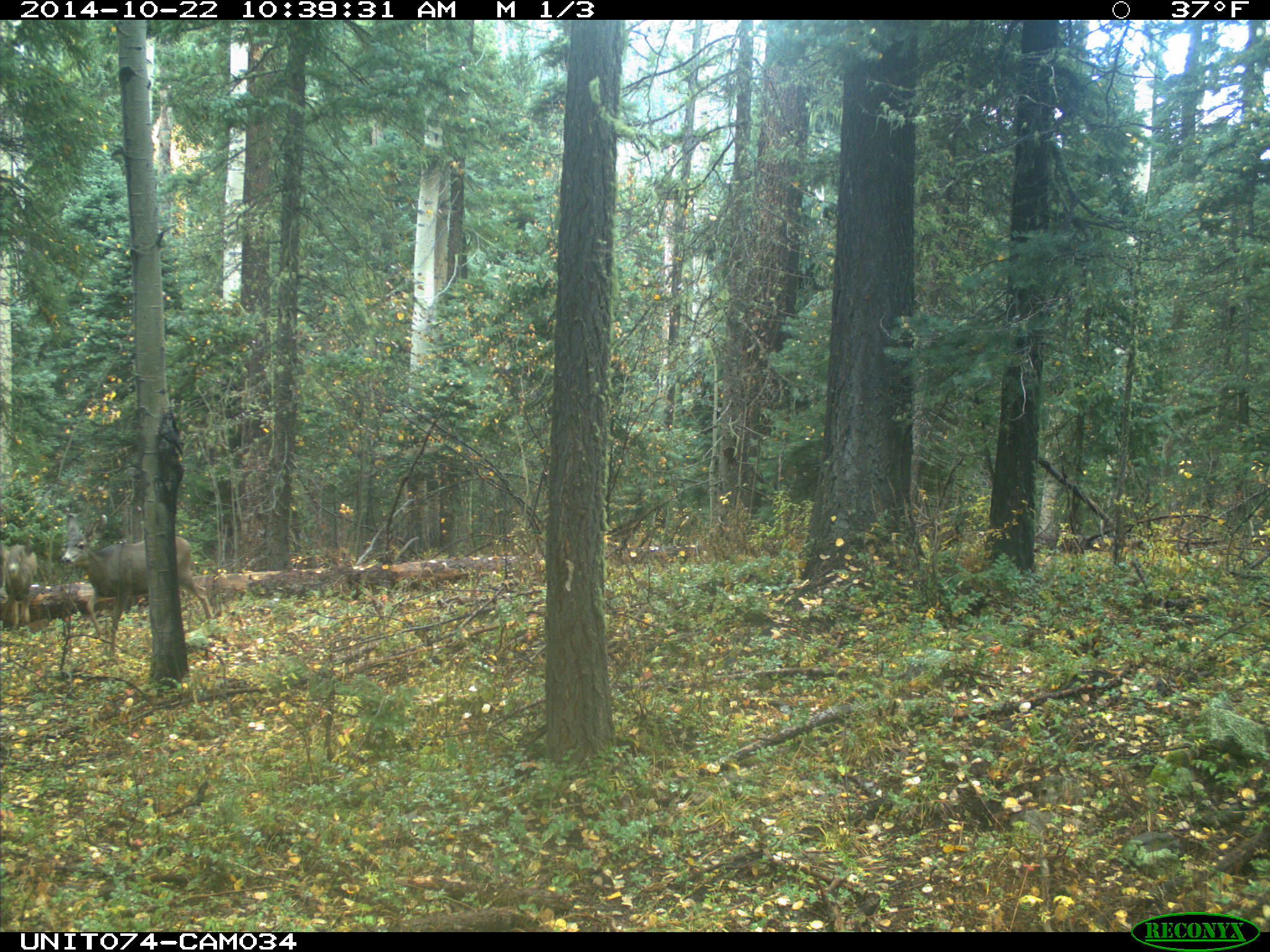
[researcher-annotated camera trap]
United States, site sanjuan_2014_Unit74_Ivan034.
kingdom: Animalia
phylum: Chordata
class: Mammalia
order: Artiodactyla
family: Cervidae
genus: Odocoileus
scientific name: Odocoileus hemionus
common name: mule deer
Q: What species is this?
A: Odocoileus hemionus (mule deer).